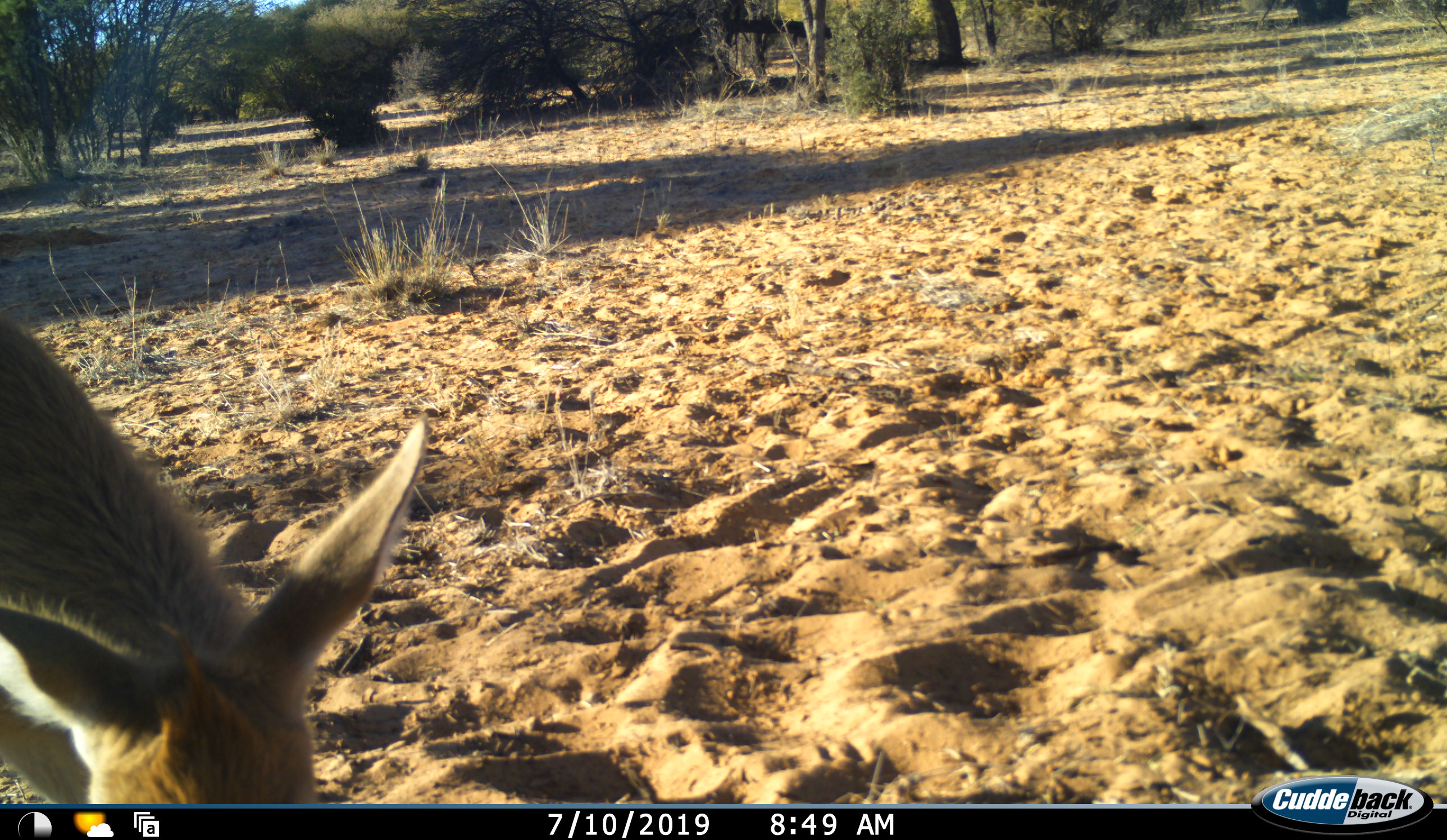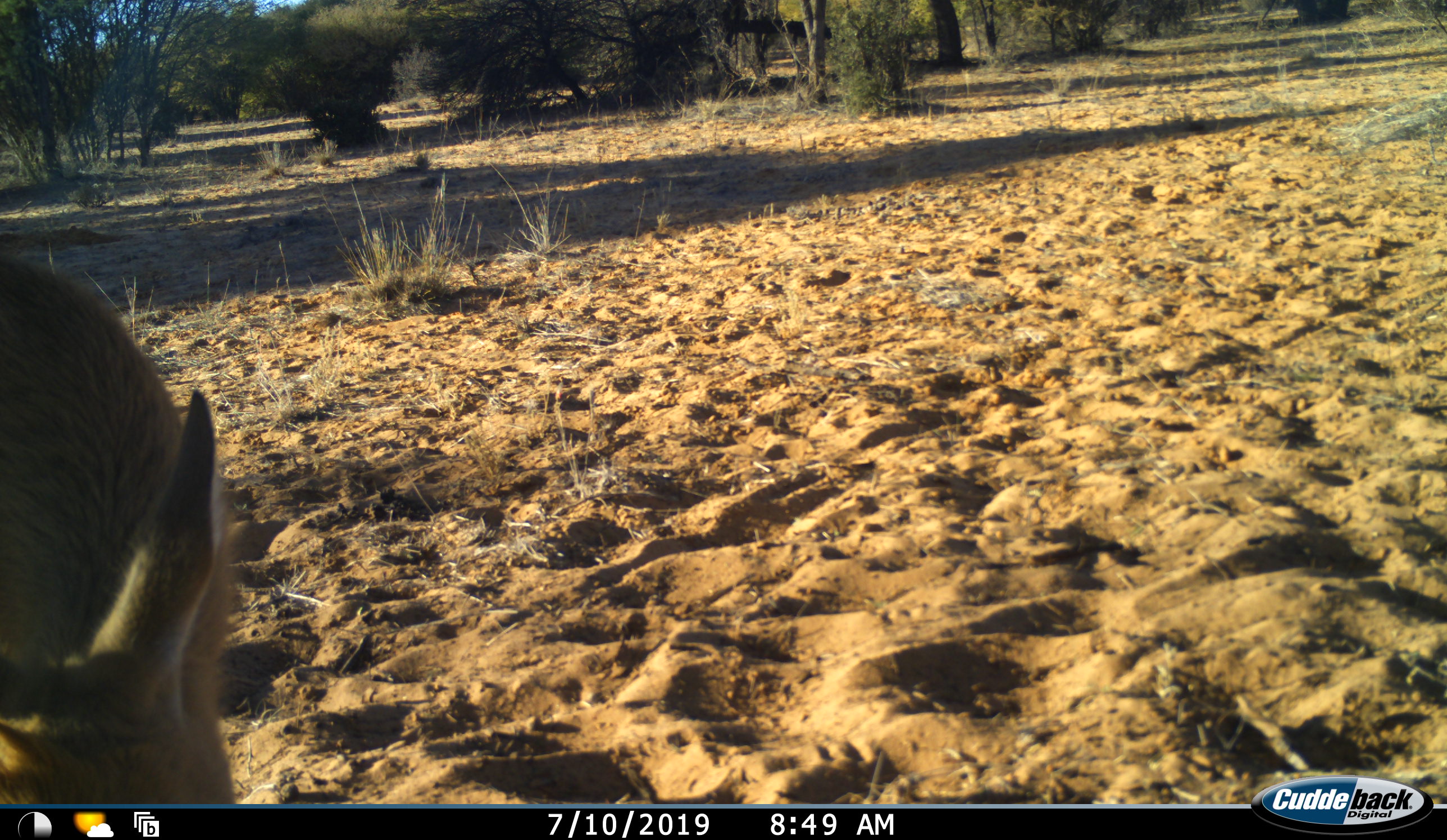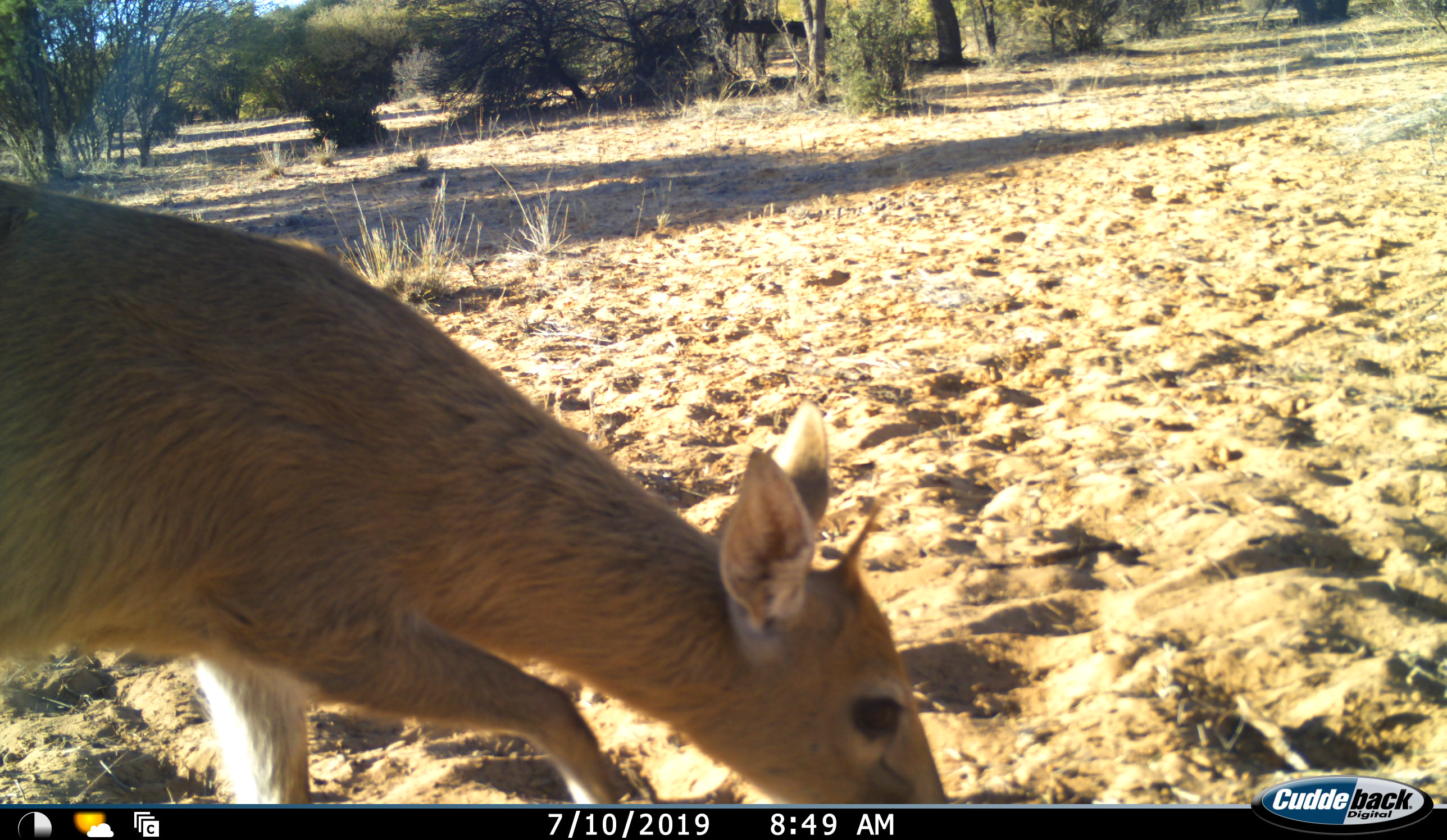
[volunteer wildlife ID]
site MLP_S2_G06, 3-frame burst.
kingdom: Animalia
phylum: Chordata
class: Mammalia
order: Artiodactyla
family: Bovidae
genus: Sylvicapra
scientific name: Sylvicapra grimmia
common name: common duiker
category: duikercommongrey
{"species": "duikercommongrey (common duiker) (Sylvicapra grimmia)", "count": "1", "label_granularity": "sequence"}